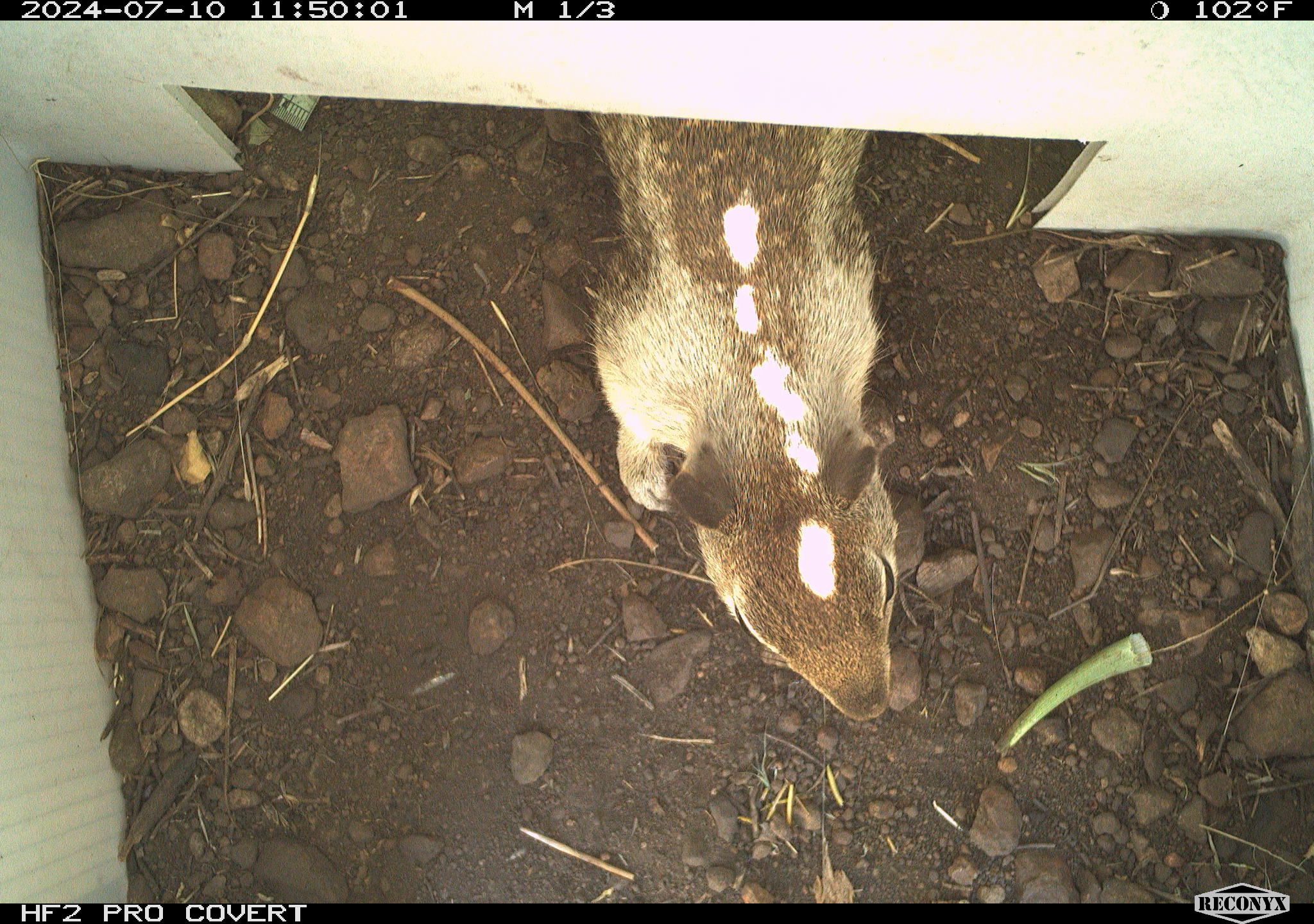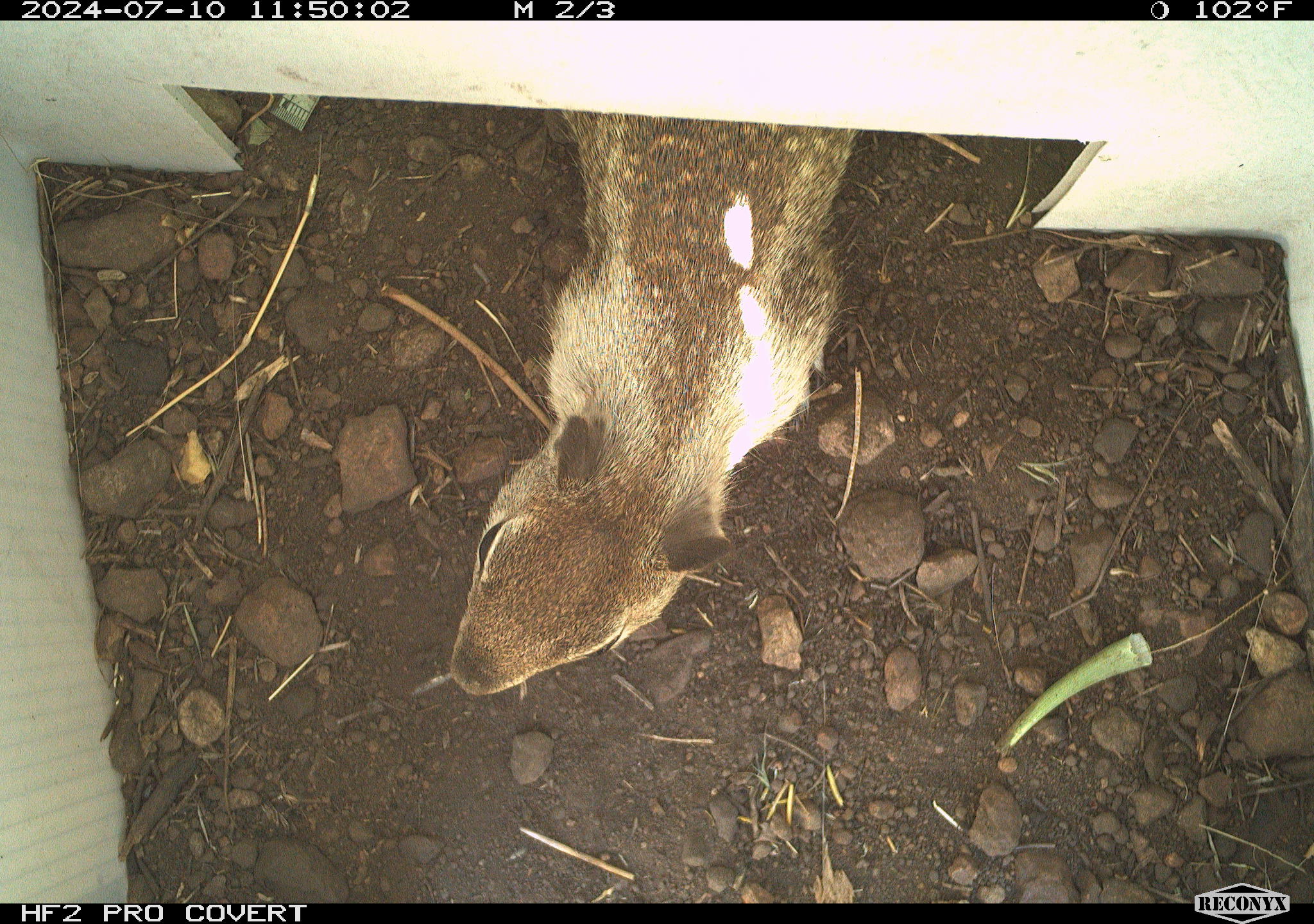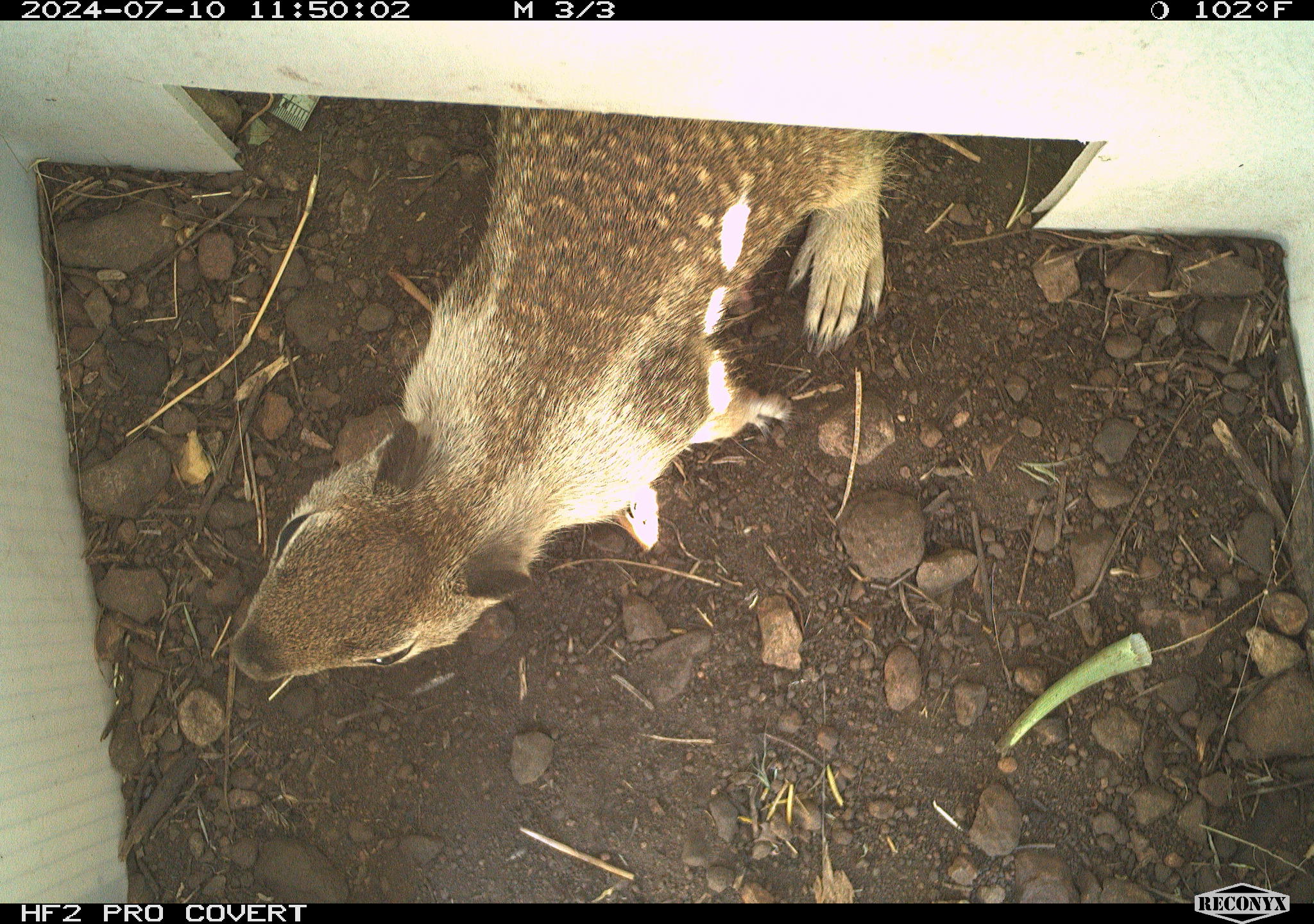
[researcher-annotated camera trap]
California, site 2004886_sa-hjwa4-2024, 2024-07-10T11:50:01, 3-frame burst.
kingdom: Animalia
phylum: Chordata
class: Mammalia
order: Rodentia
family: Sciuridae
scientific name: Sciuridae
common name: squirrels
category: sciuridae family